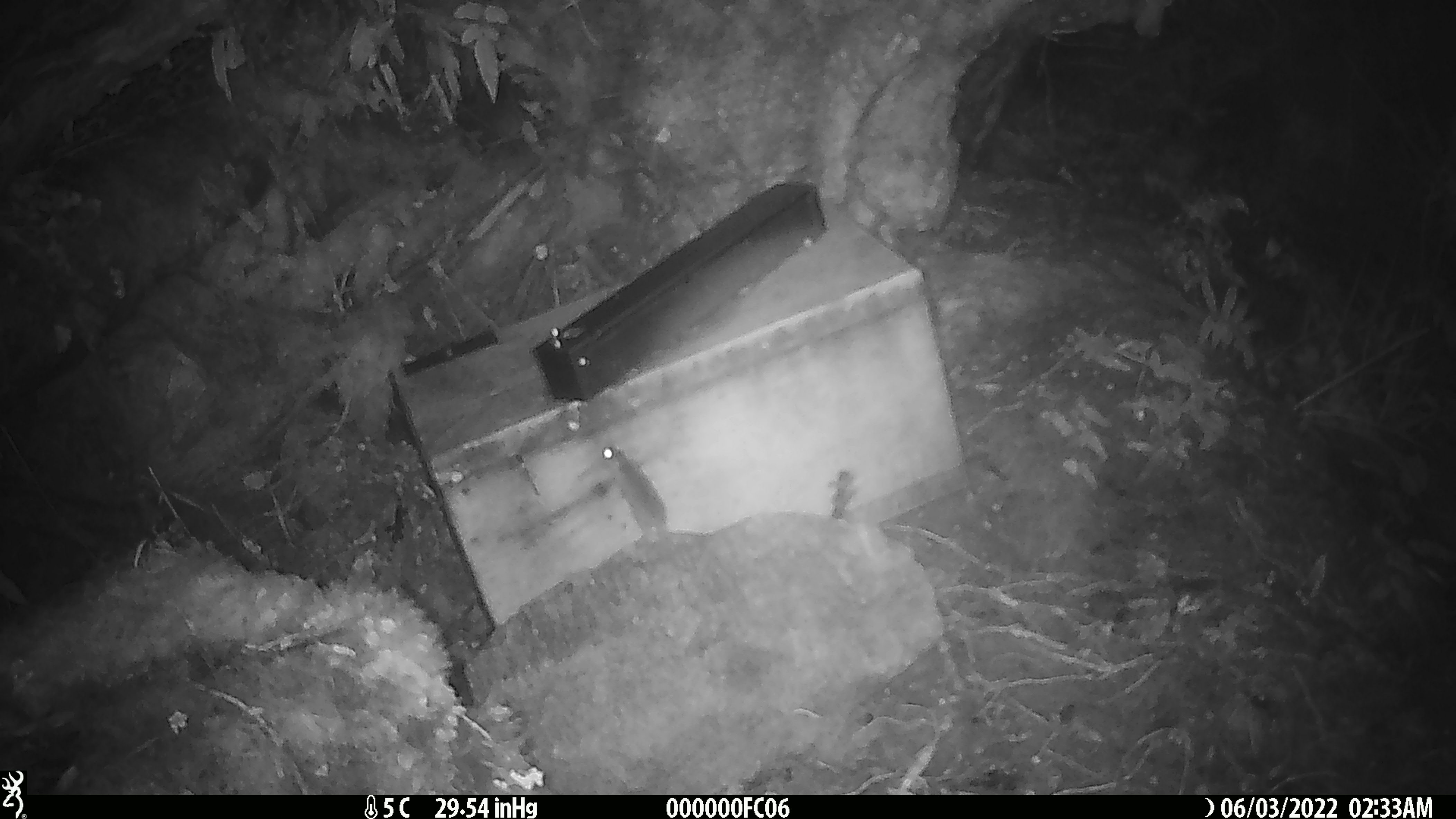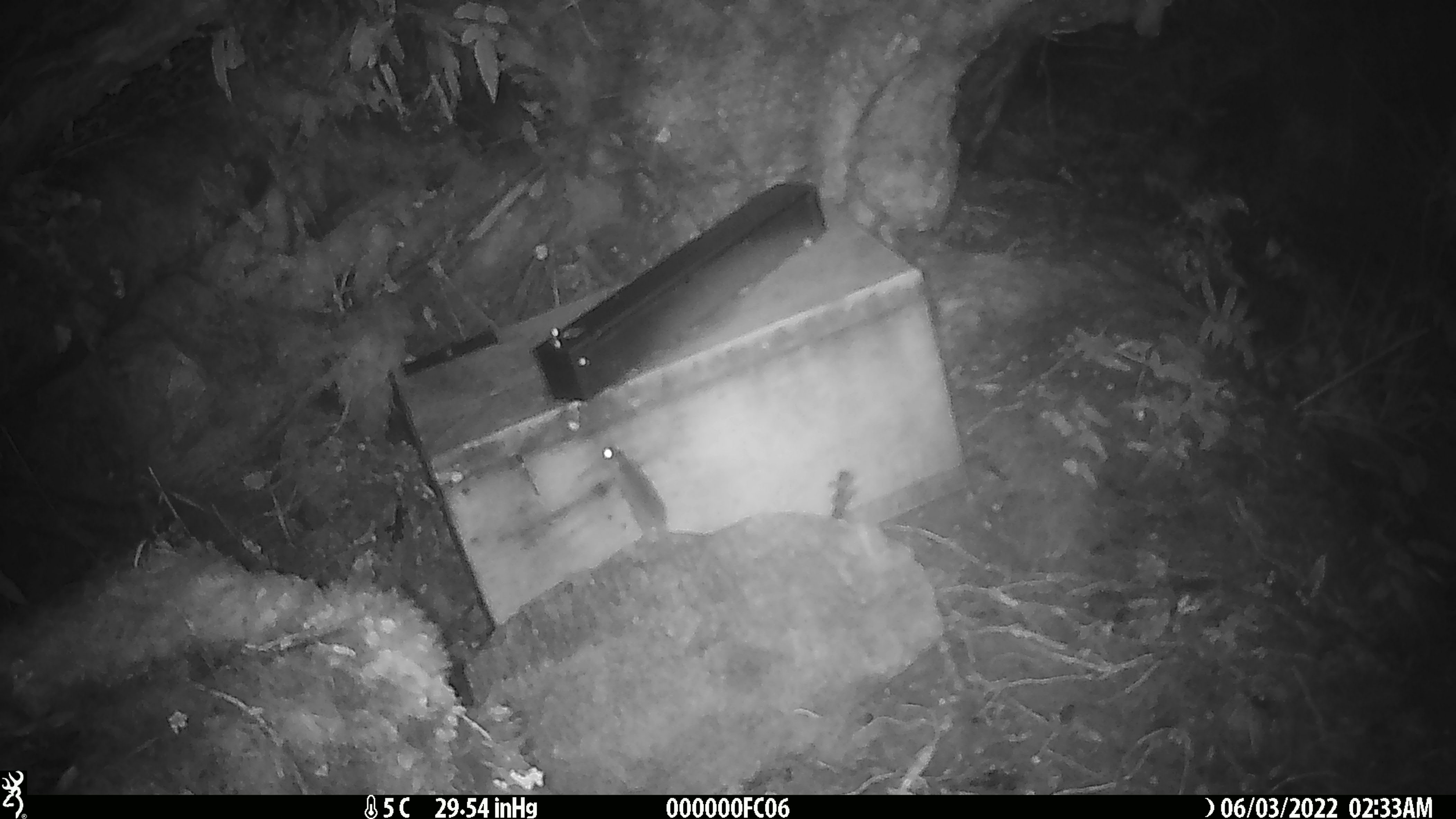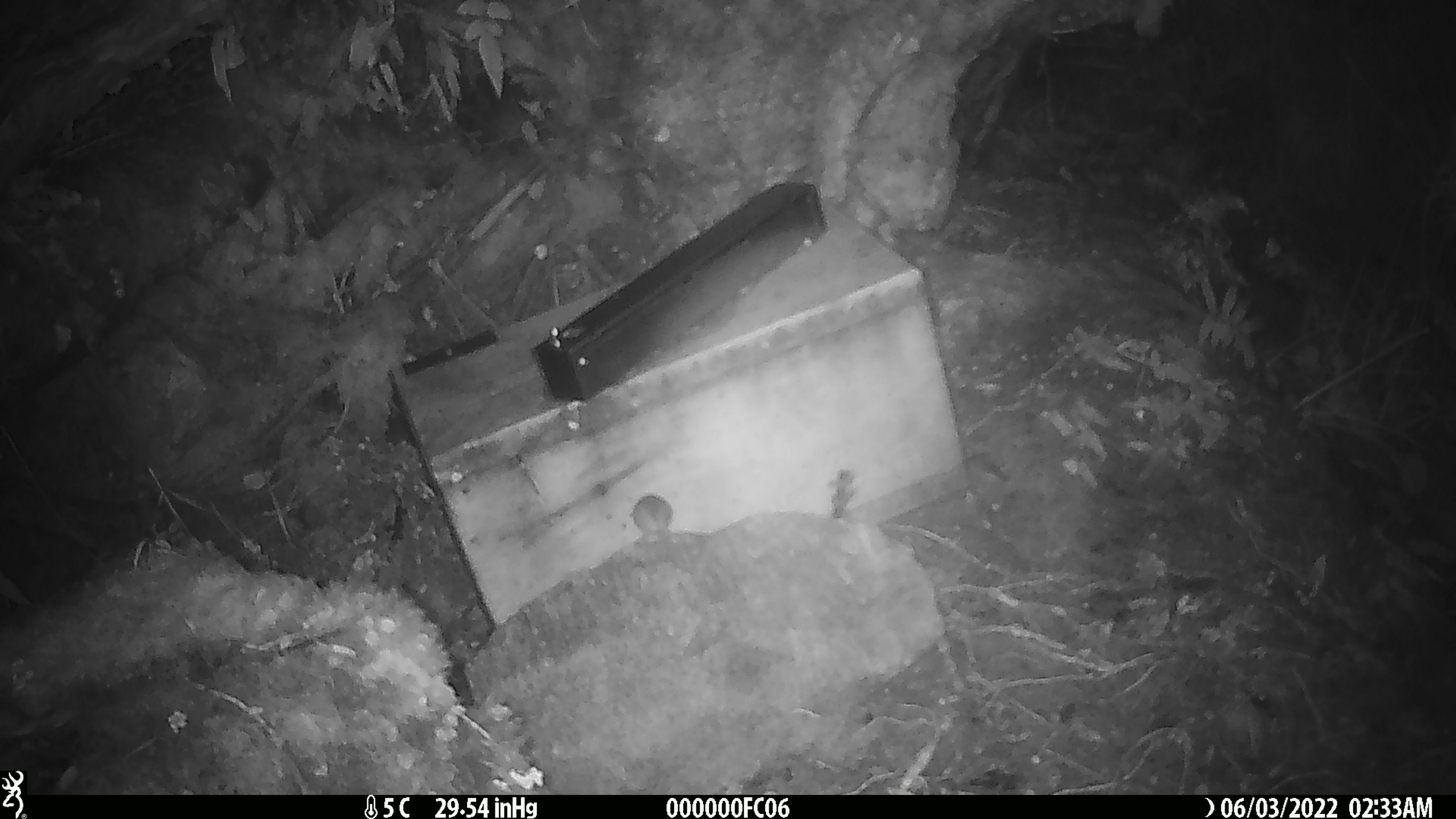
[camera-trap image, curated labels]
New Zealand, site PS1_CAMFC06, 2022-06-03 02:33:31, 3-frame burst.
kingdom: Animalia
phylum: Chordata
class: Mammalia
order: Rodentia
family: Muridae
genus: Mus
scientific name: Mus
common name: mouse